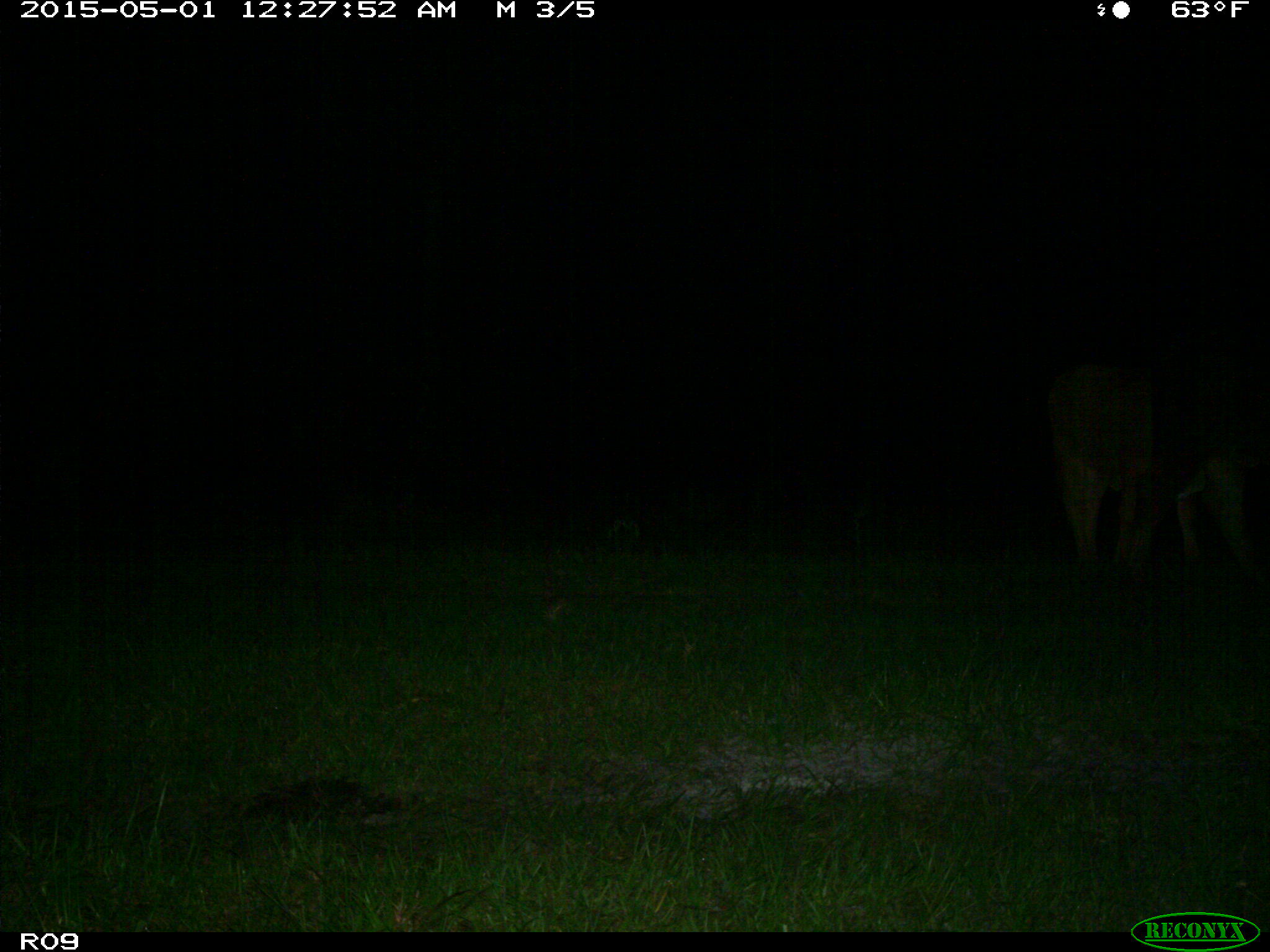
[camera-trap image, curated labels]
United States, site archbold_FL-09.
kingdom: Animalia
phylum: Chordata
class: Mammalia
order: Artiodactyla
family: Bovidae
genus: Bos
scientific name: Bos taurus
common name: domestic cow